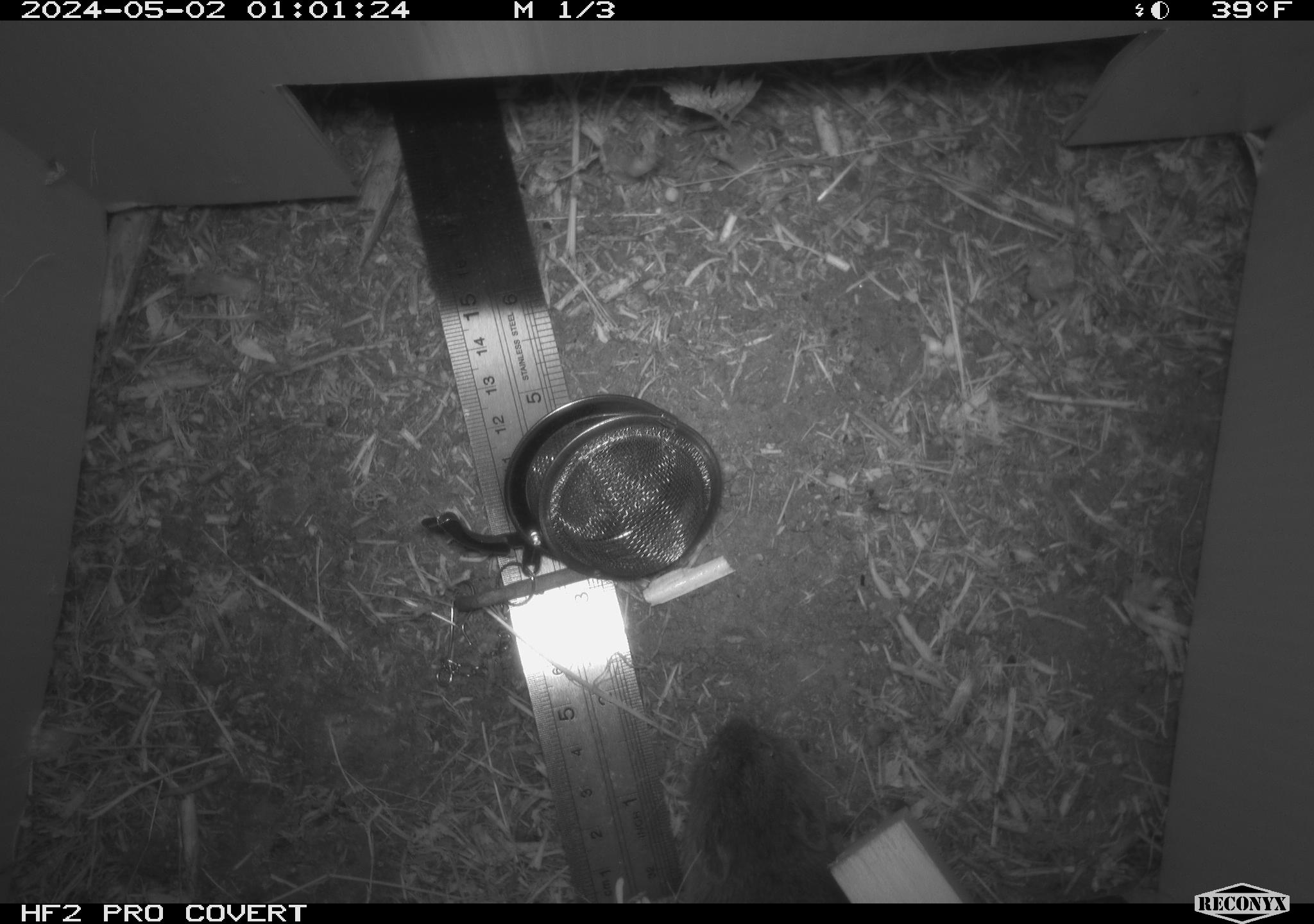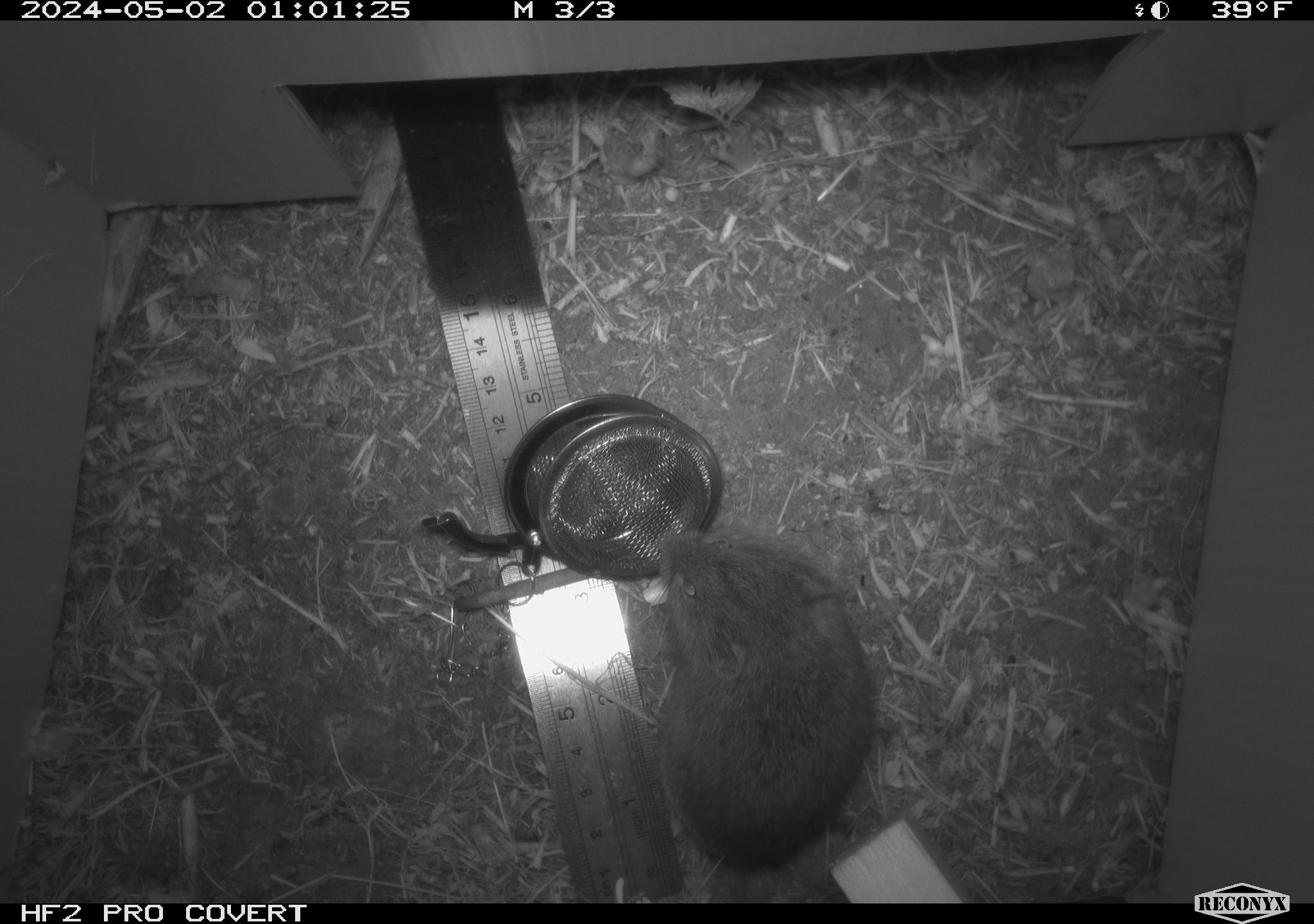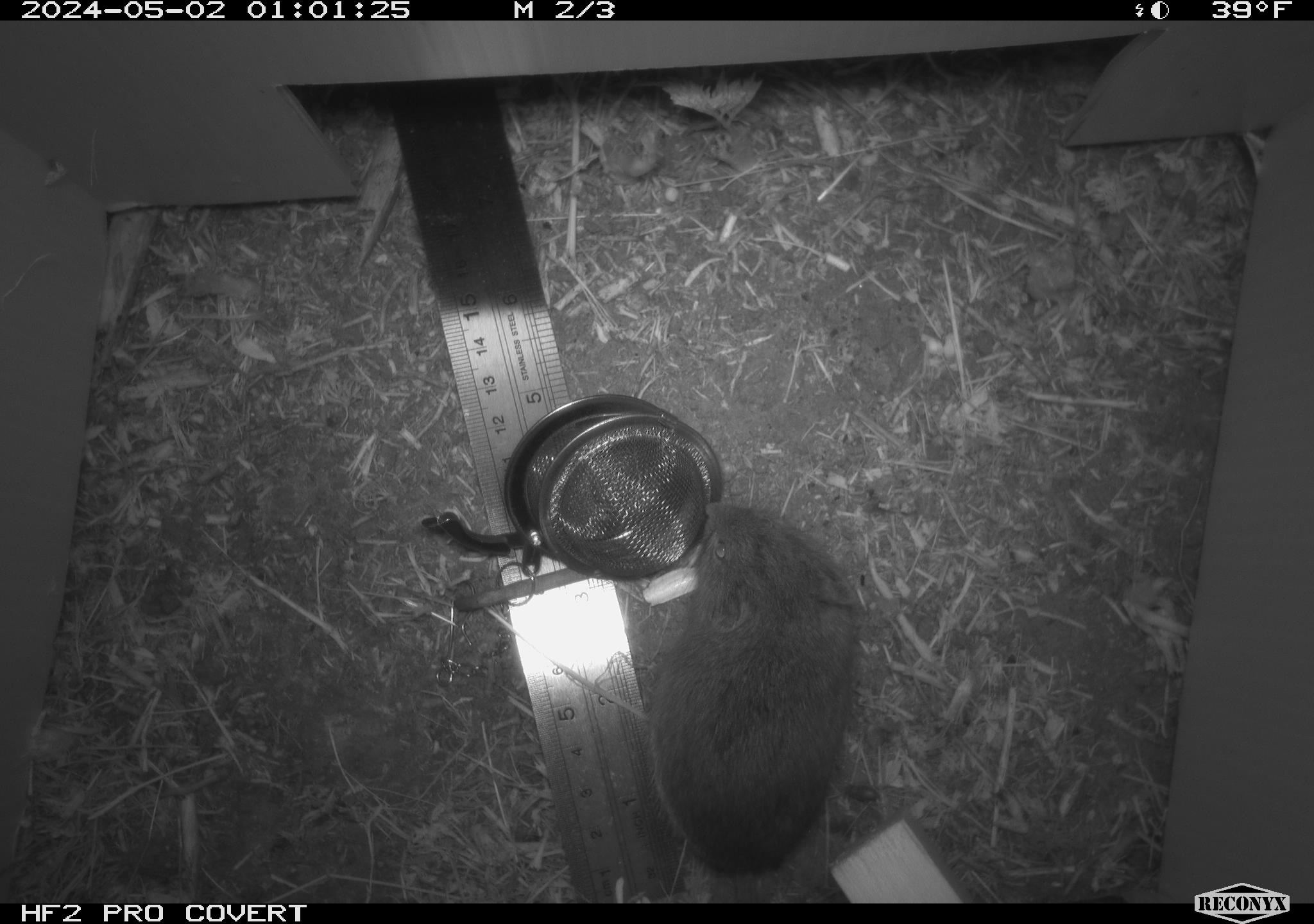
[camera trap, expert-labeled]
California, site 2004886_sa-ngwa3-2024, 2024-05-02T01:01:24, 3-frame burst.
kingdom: Animalia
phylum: Chordata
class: Mammalia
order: Rodentia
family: Cricetidae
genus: Microtus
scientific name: Microtus californicus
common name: california vole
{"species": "california vole (Microtus californicus)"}